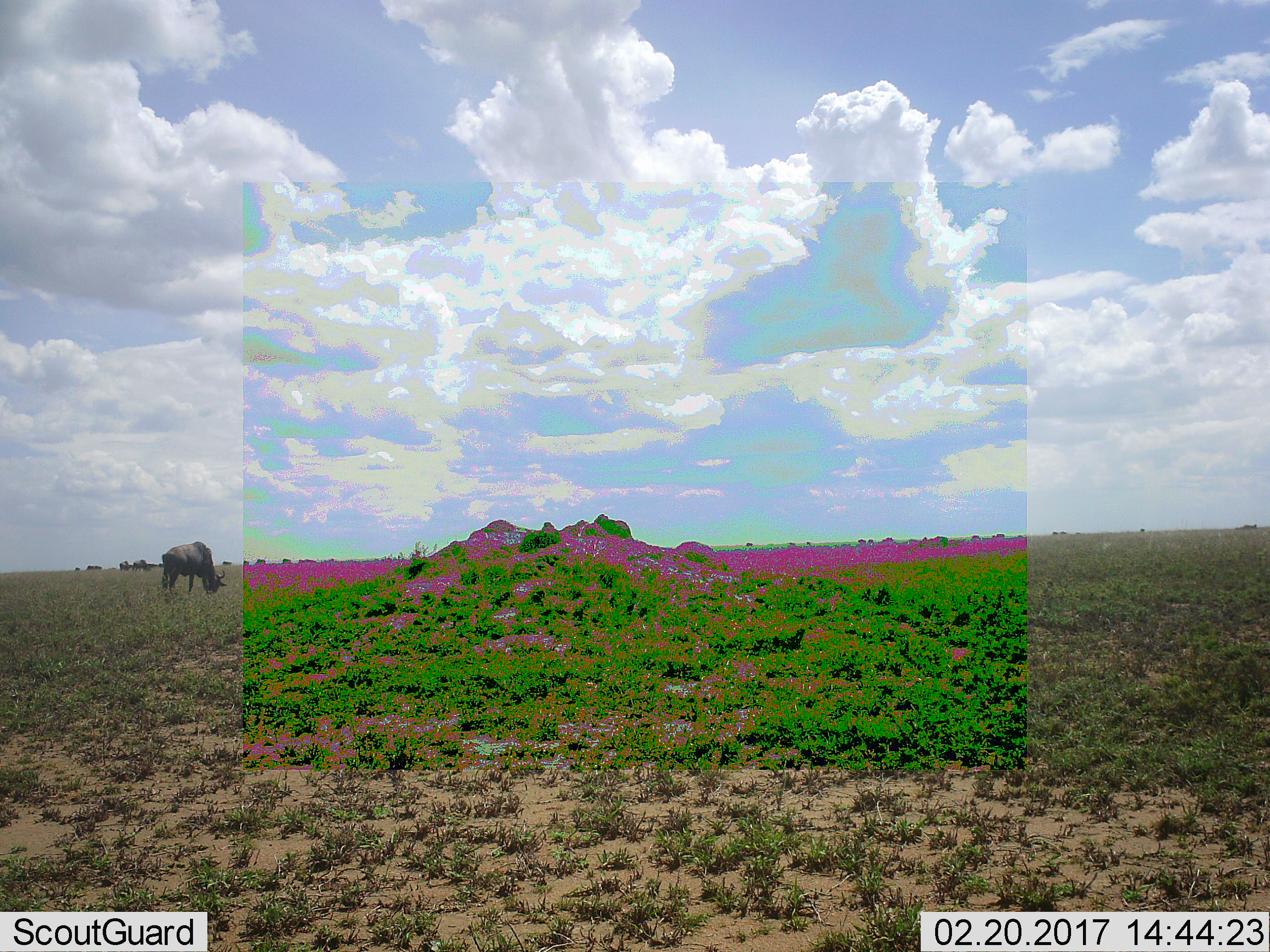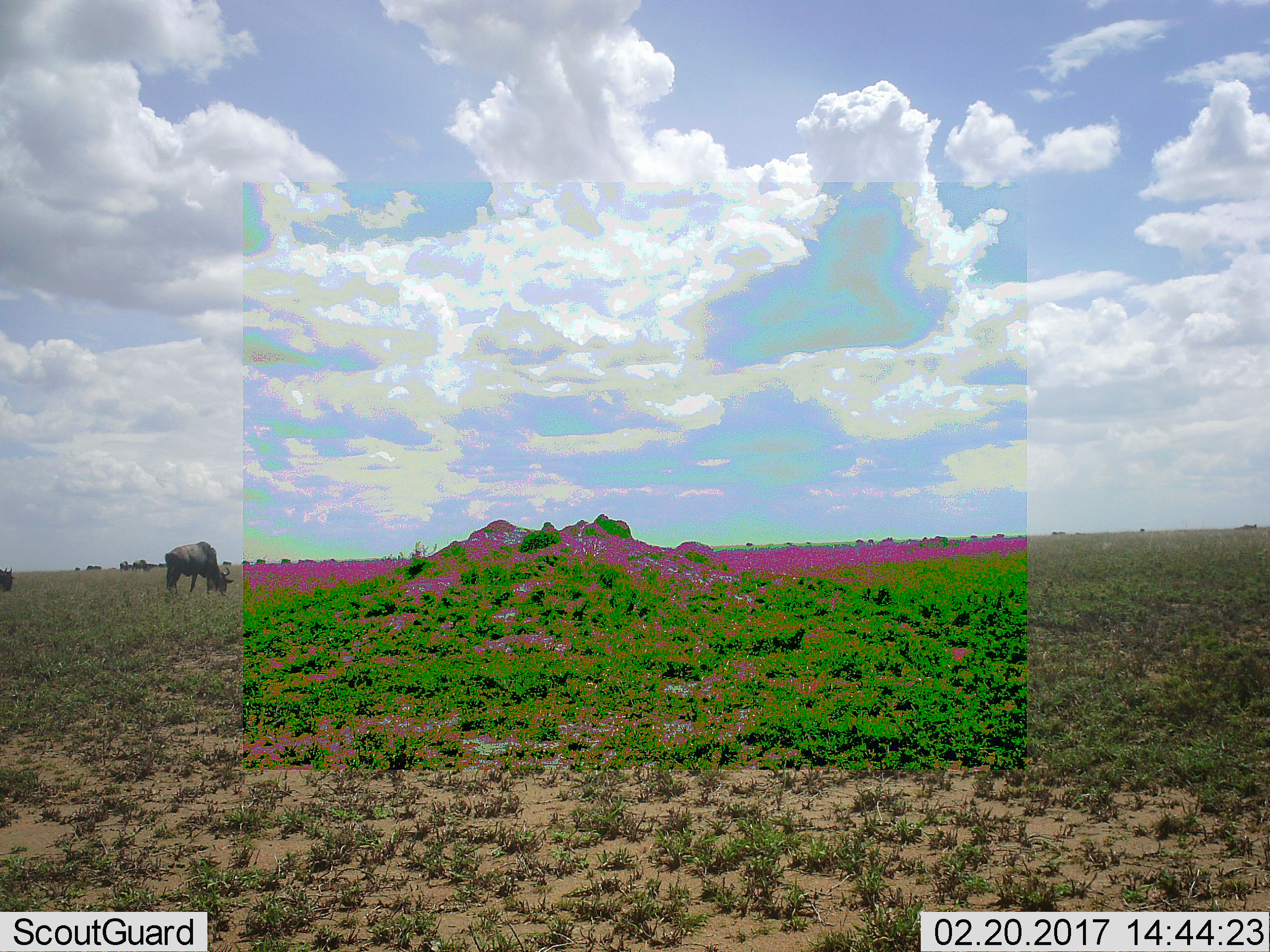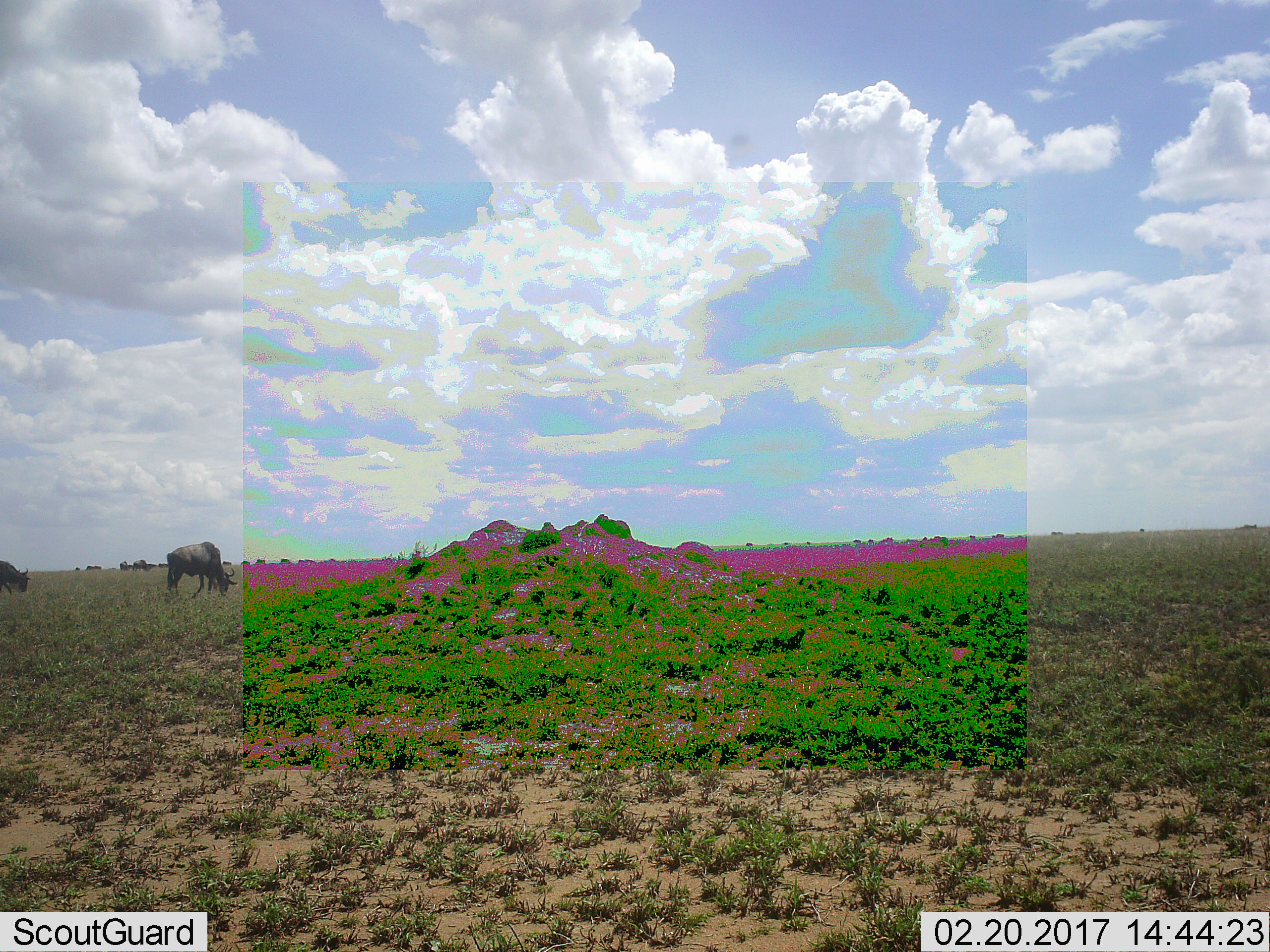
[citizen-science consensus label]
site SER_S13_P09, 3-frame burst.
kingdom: Animalia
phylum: Chordata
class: Mammalia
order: Artiodactyla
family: Bovidae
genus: Connochaetes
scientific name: Connochaetes taurinus taurinus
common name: blue wildebeest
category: wildebeestblue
Wildebeestblue (blue wildebeest) (Connochaetes taurinus taurinus), count 2. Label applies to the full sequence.